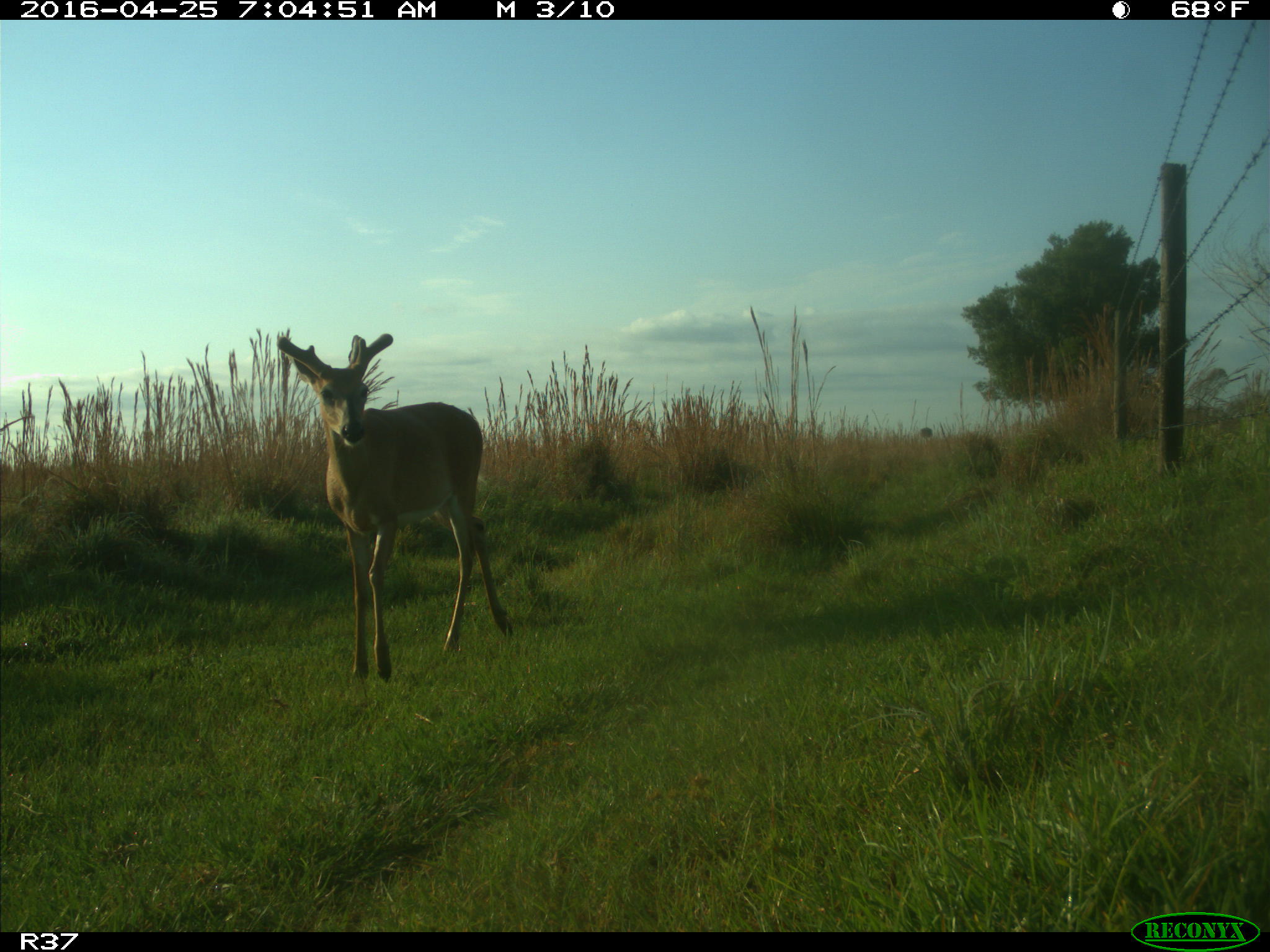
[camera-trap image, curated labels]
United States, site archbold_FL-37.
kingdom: Animalia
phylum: Chordata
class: Mammalia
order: Artiodactyla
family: Cervidae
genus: Odocoileus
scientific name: Odocoileus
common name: deer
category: unidentified deer